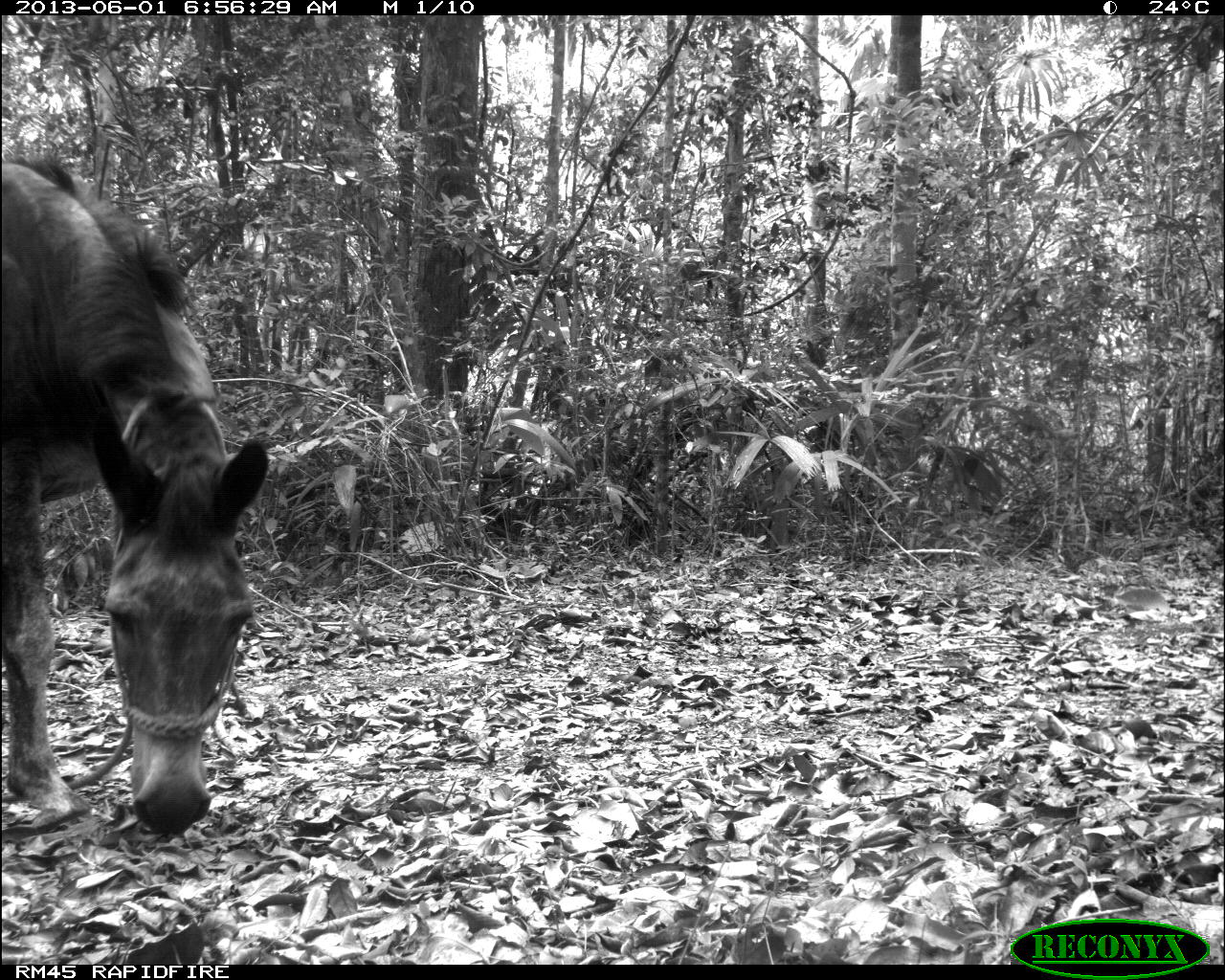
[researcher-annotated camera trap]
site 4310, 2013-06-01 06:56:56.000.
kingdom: Animalia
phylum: Chordata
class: Mammalia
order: Perissodactyla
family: Equidae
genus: Equus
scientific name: Equus ferus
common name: wild horse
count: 1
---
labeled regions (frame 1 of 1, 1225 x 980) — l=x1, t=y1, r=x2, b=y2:
equus ferus: l=2, t=152, r=268, b=834